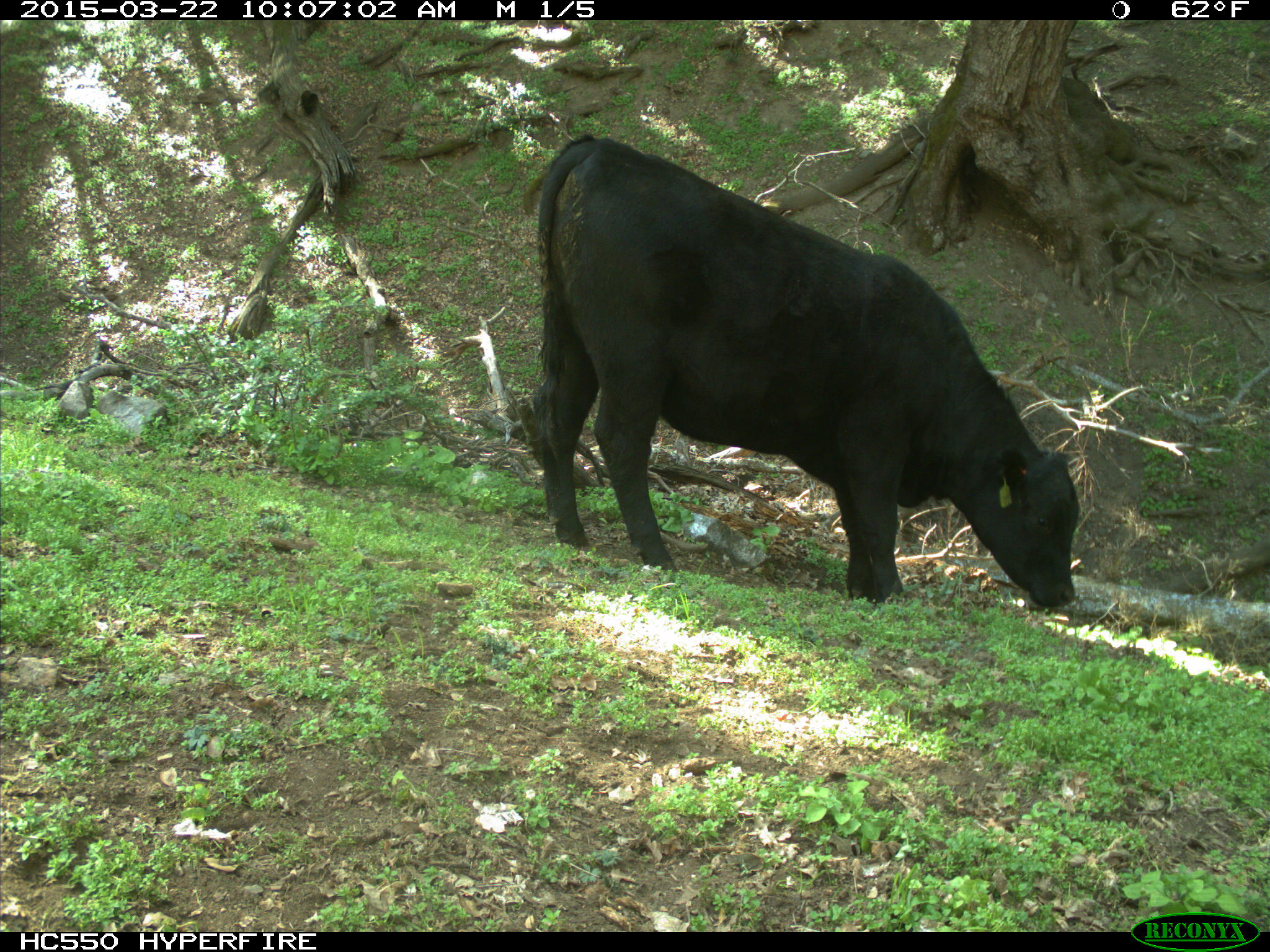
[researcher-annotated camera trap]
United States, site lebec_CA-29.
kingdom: Animalia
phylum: Chordata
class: Mammalia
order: Artiodactyla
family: Bovidae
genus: Bos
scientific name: Bos taurus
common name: domestic cow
Bos taurus (domestic cow).